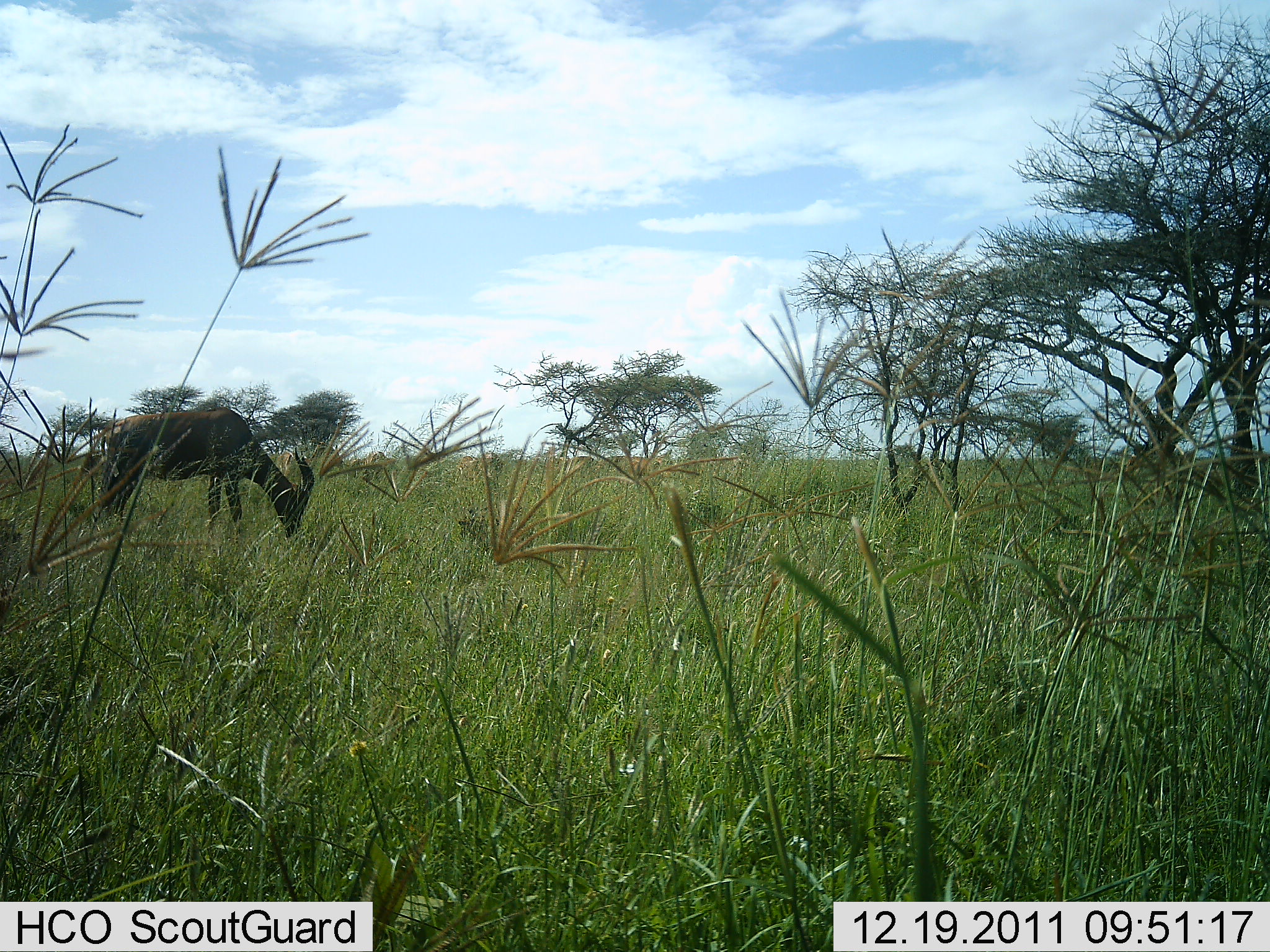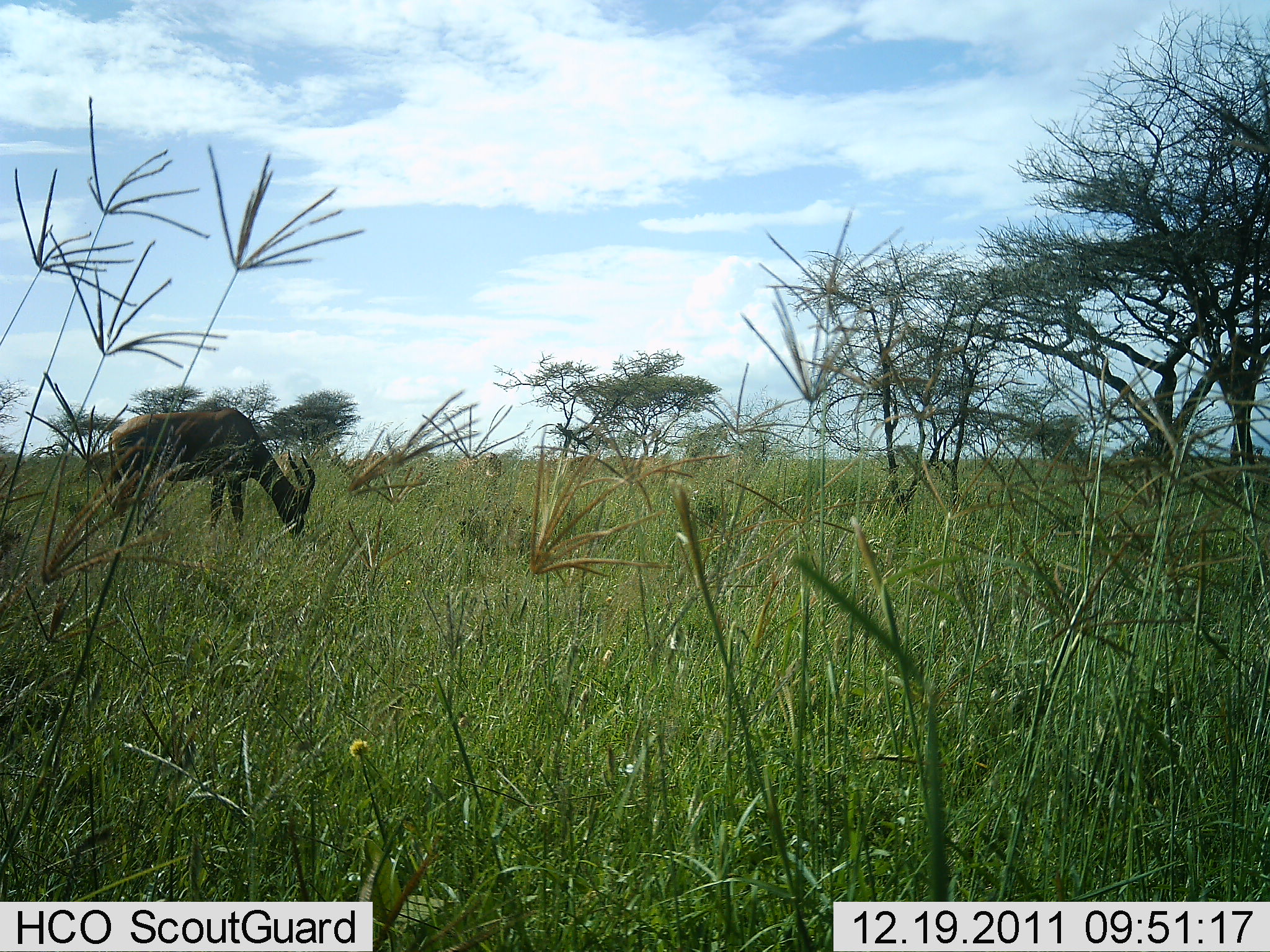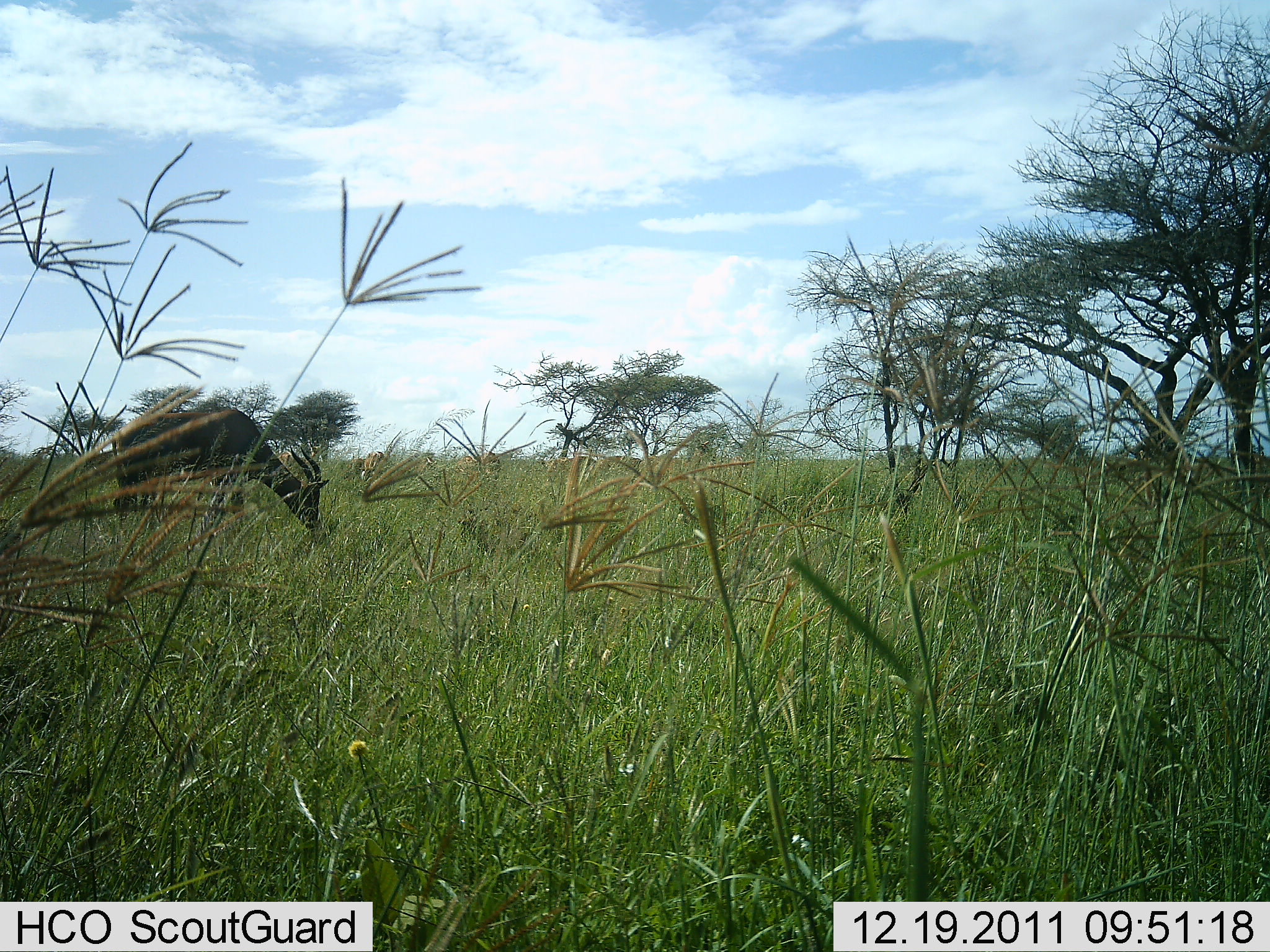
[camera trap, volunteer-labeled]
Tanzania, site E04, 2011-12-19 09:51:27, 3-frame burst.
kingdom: Animalia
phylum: Chordata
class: Mammalia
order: Artiodactyla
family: Bovidae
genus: Damaliscus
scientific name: Damaliscus lunatus jimela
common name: topi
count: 1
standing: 9%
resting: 0%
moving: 0%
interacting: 0%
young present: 0%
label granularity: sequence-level